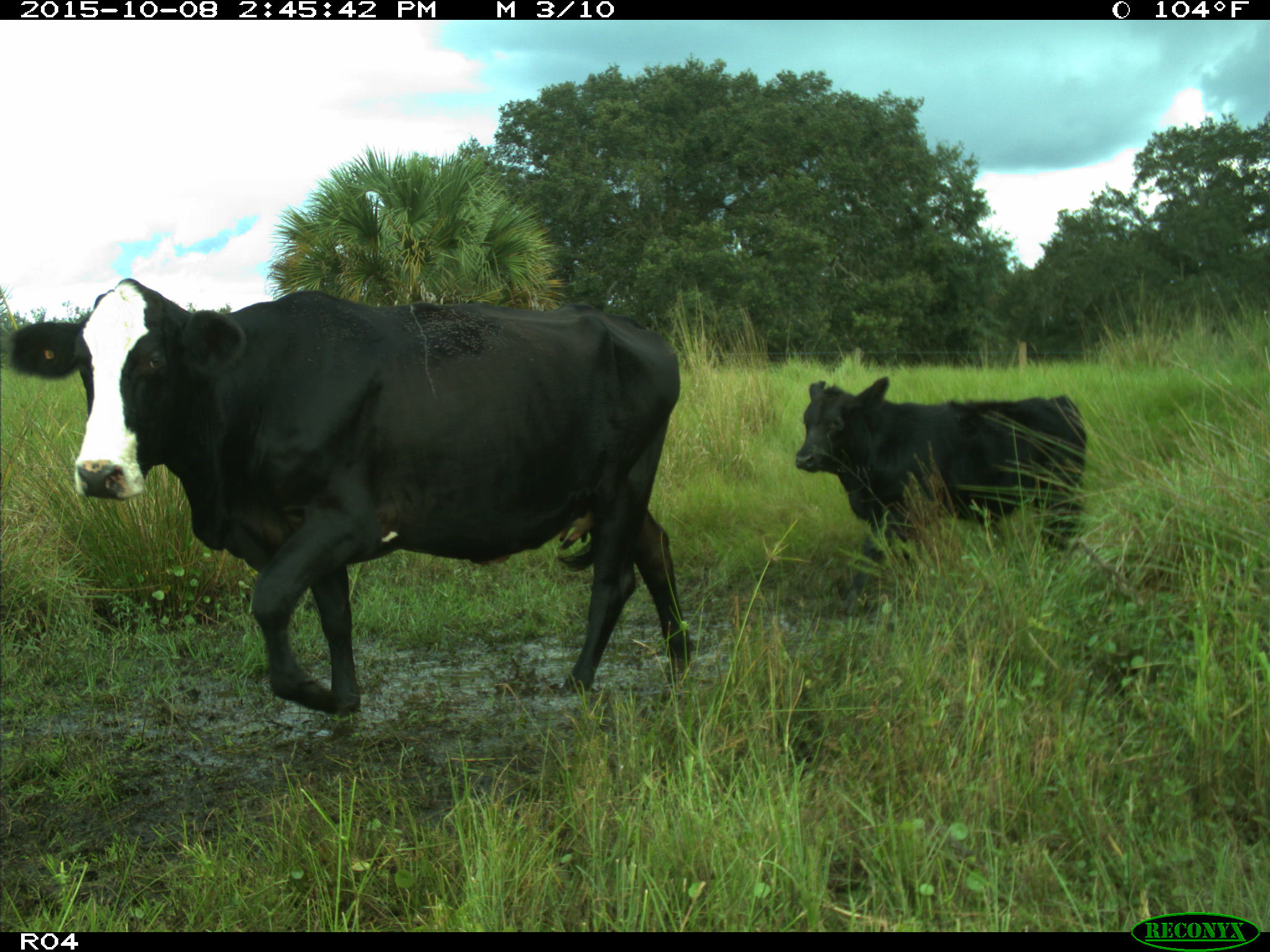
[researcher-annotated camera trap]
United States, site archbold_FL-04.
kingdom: Animalia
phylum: Chordata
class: Mammalia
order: Artiodactyla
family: Bovidae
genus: Bos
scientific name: Bos taurus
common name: domestic cow